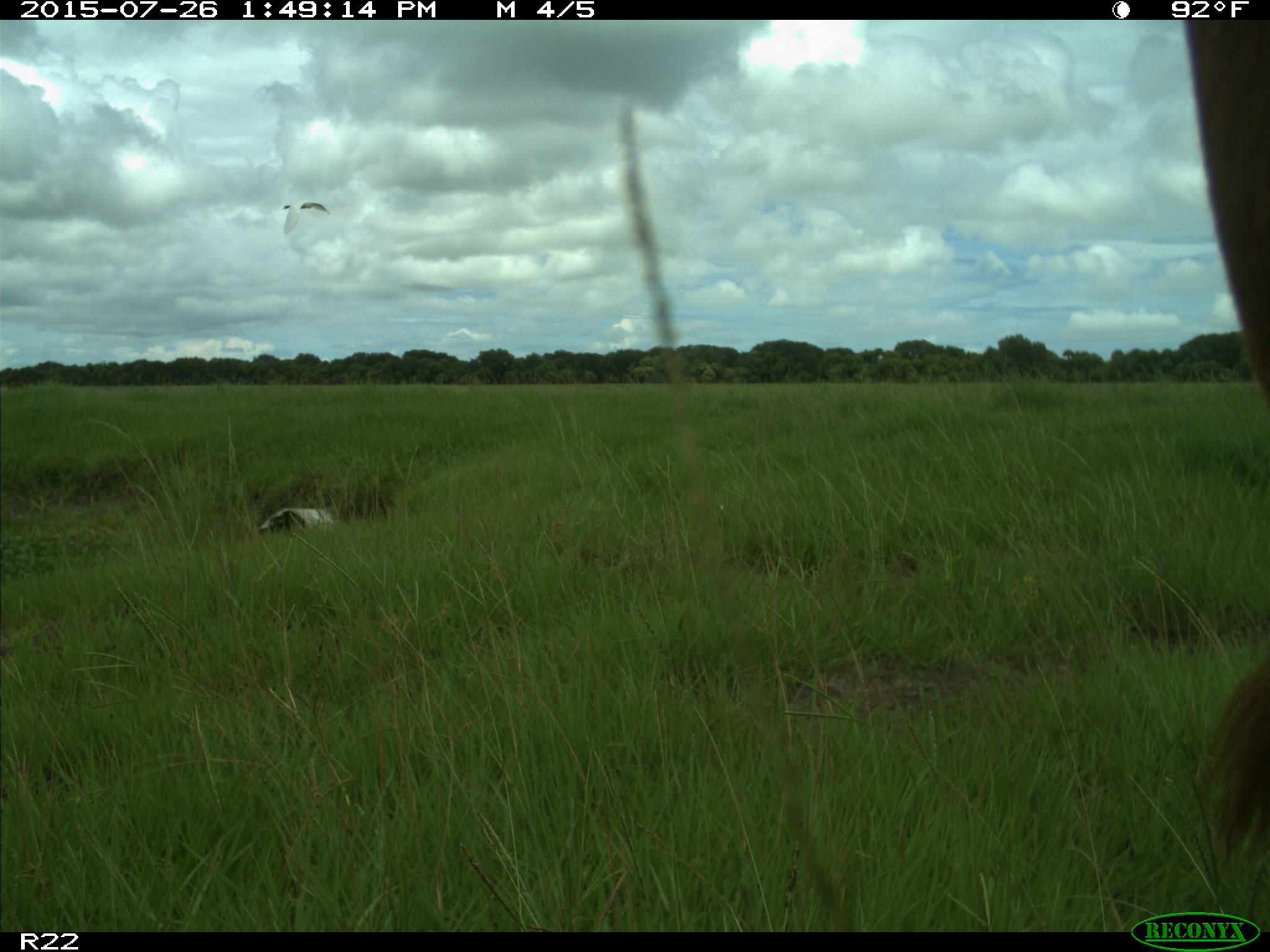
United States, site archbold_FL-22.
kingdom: Animalia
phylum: Chordata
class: Mammalia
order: Artiodactyla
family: Bovidae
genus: Bos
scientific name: Bos taurus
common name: domestic cow